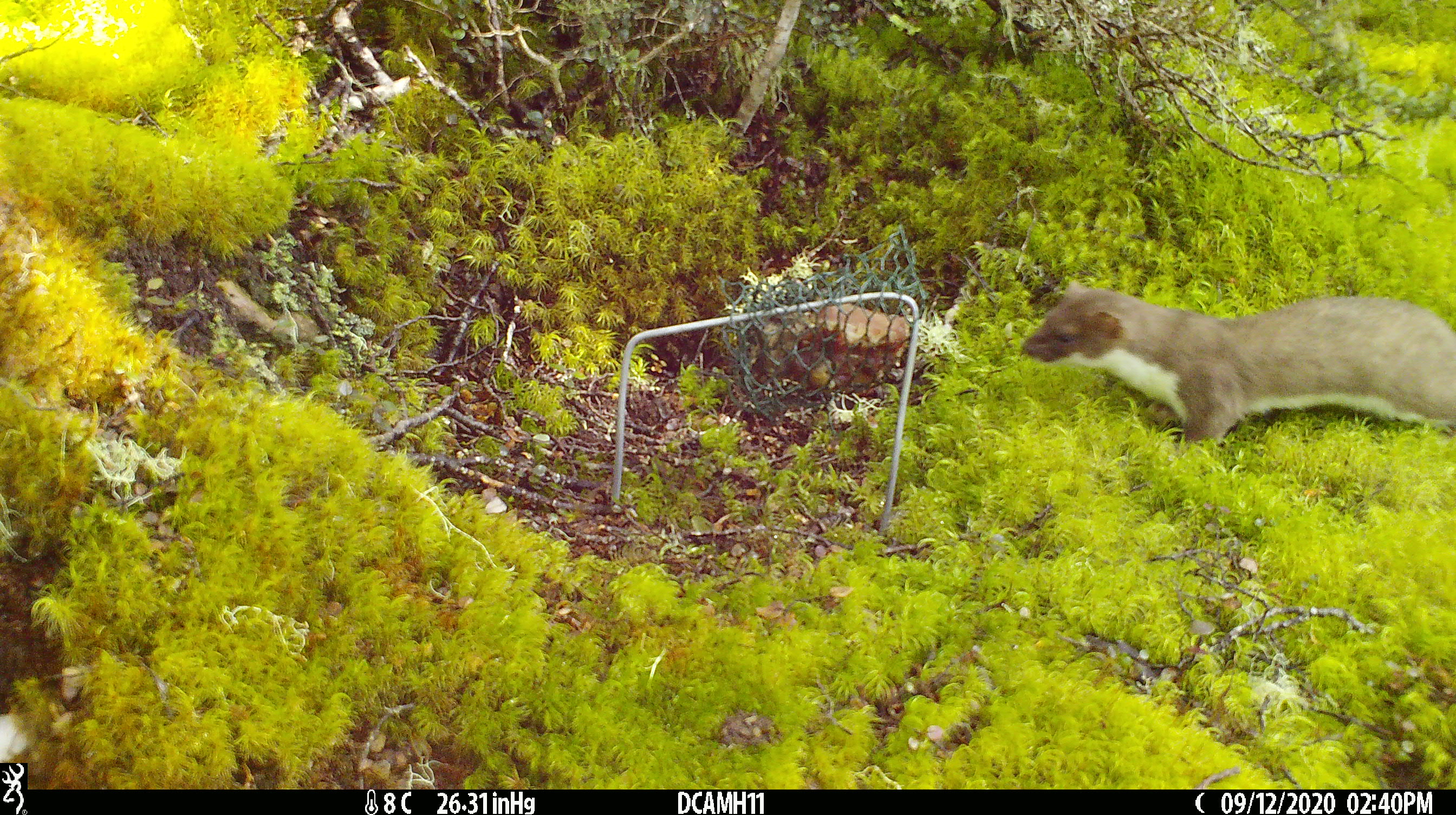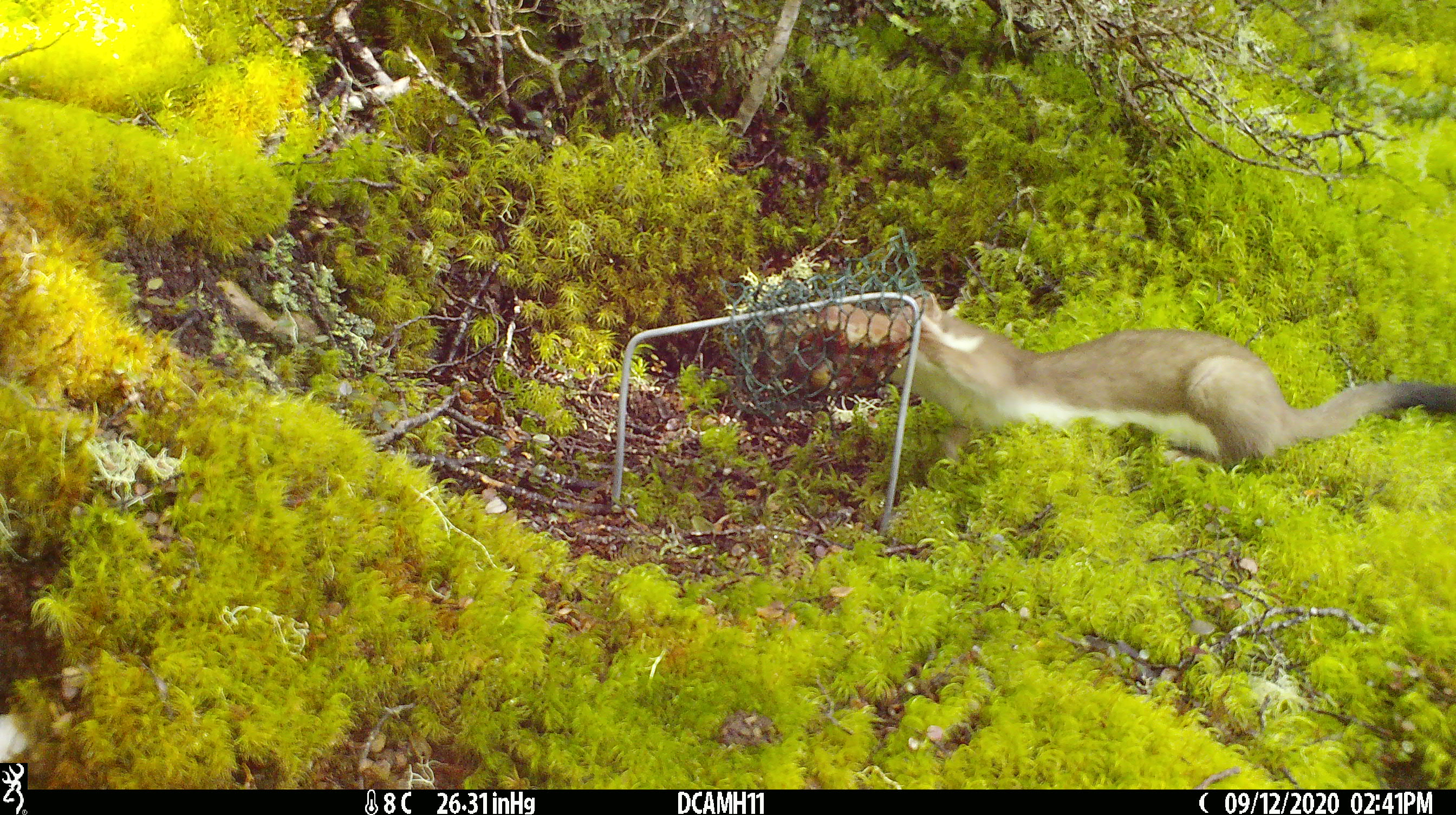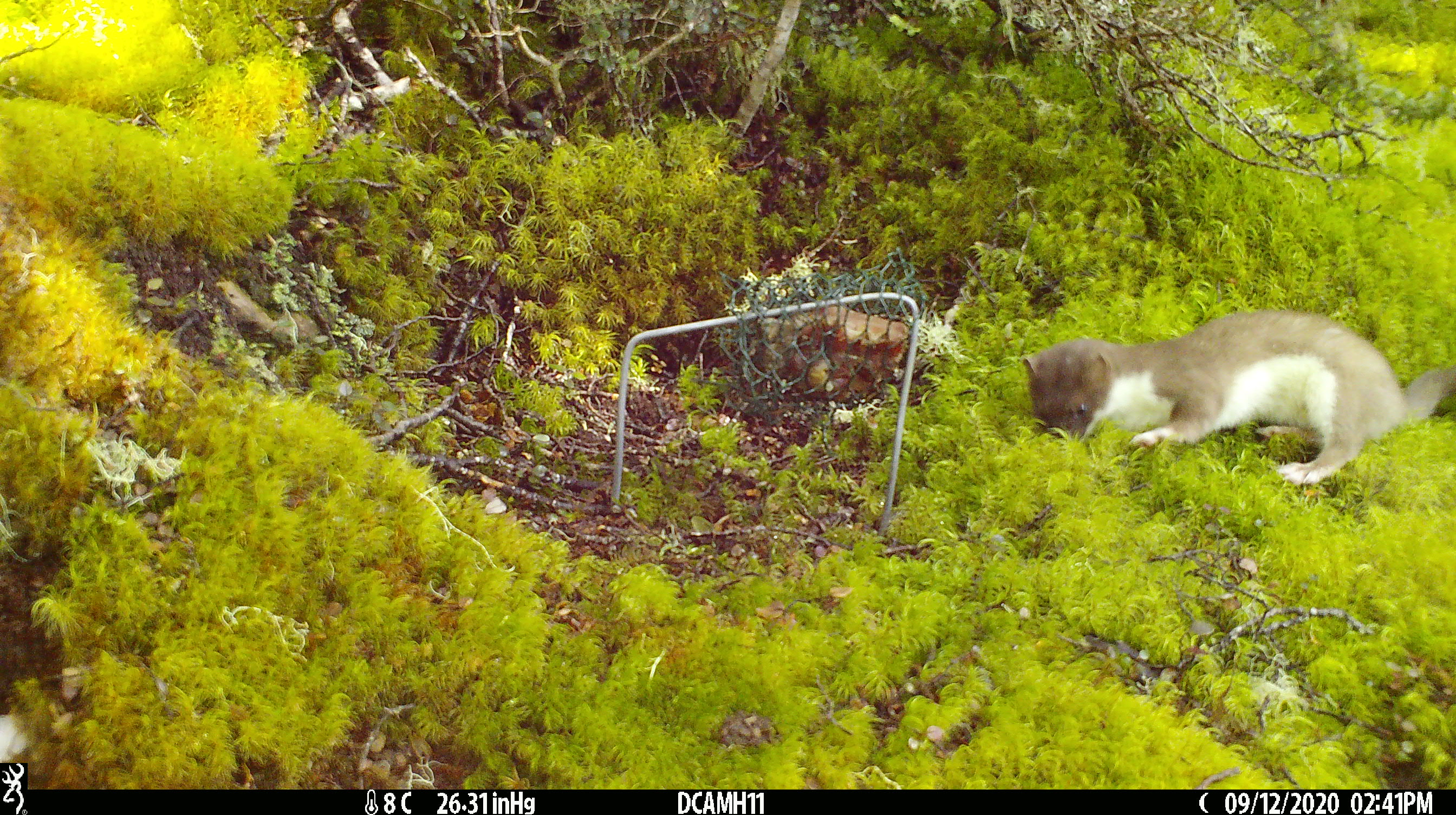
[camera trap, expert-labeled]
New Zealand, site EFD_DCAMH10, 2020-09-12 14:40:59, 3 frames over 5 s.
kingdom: Animalia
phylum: Chordata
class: Mammalia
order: Carnivora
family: Mustelidae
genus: Mustela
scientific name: Mustela erminea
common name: stoat